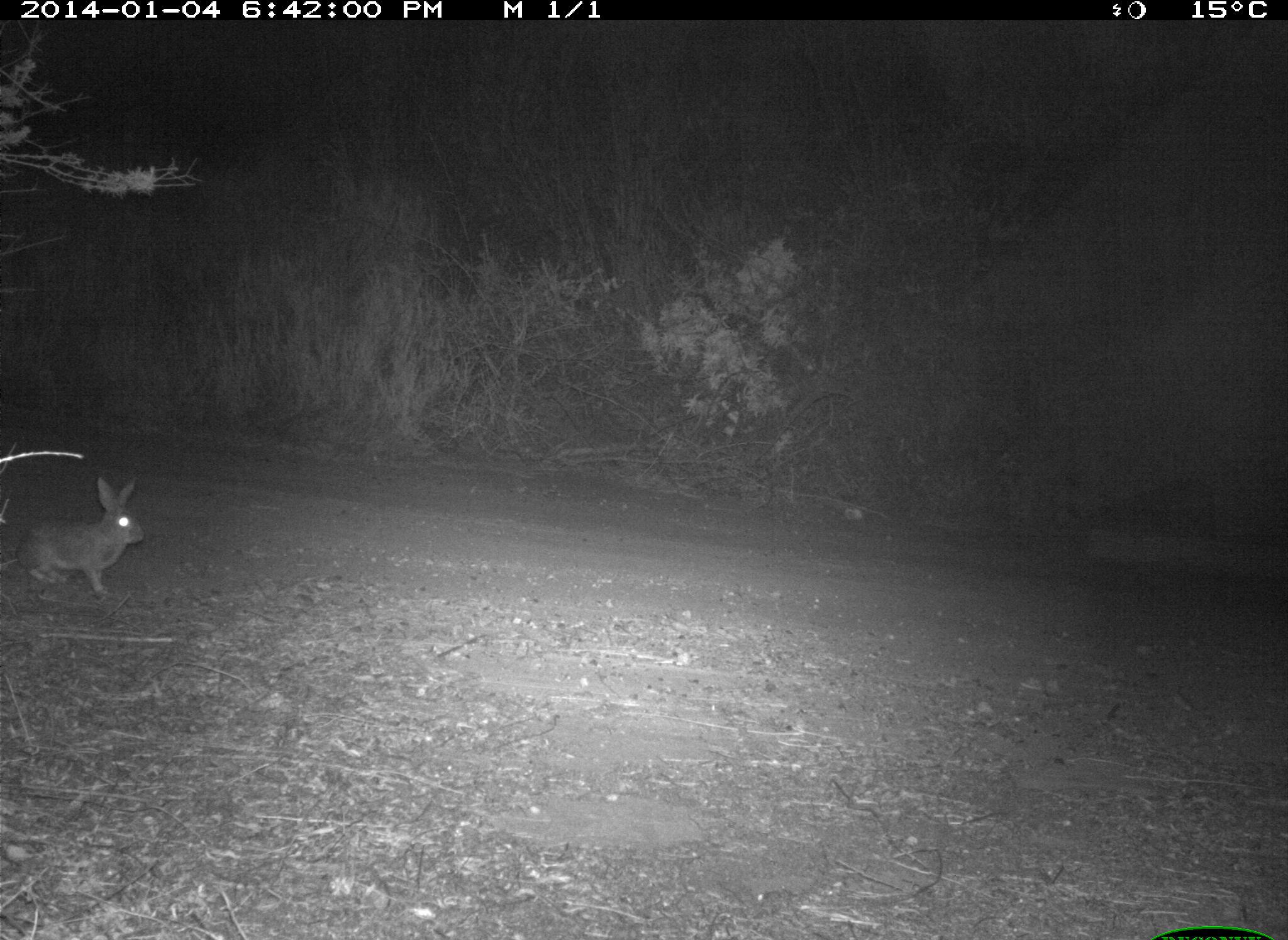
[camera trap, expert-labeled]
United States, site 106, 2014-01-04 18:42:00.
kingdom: Animalia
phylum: Chordata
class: Mammalia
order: Lagomorpha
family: Leporidae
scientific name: Leporidae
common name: rabbits and hares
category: rabbit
Rabbit (rabbits and hares) (Leporidae).